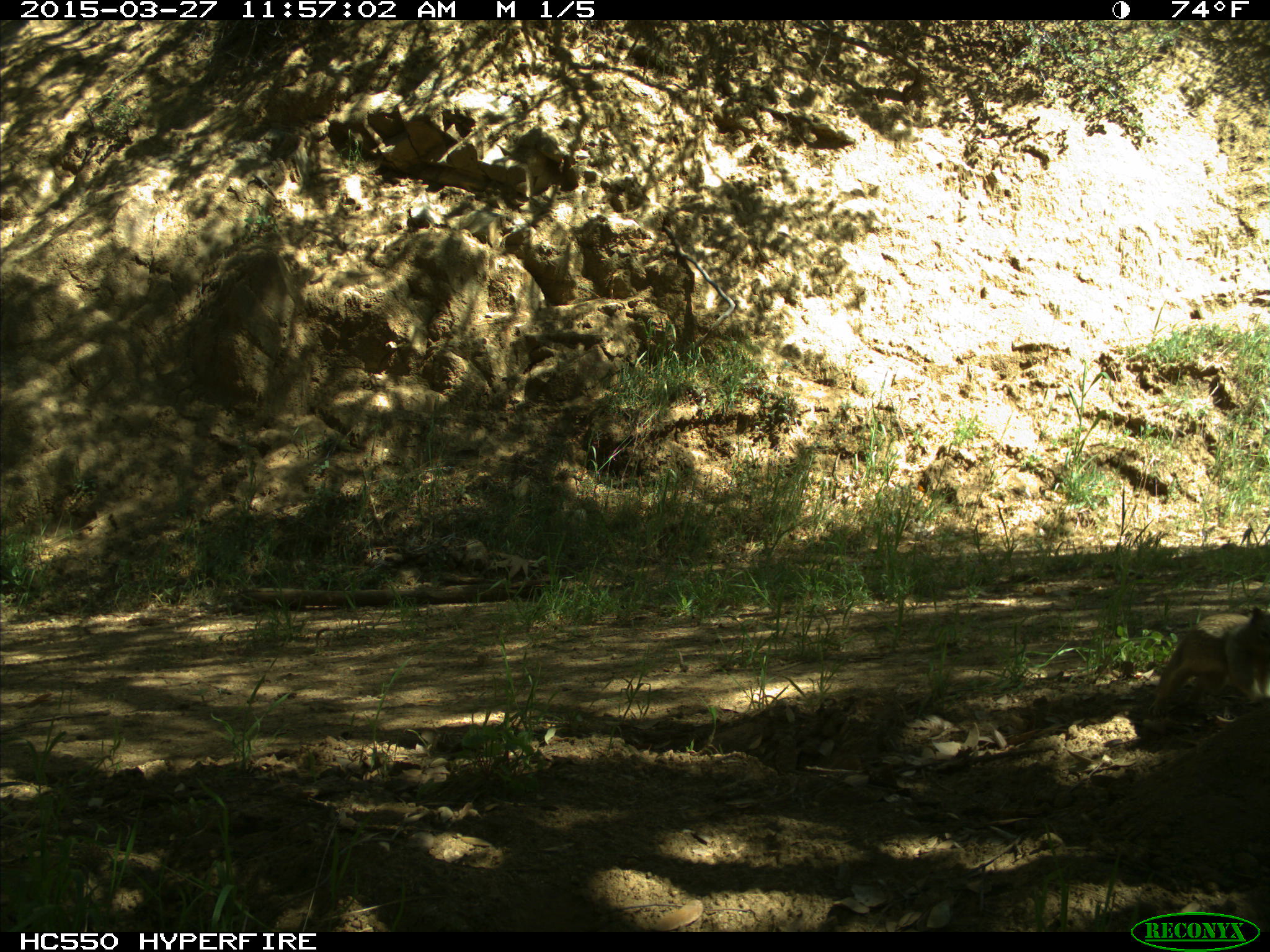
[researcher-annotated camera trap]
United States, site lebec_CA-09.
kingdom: Animalia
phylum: Chordata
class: Mammalia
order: Rodentia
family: Sciuridae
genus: Otospermophilus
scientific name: Otospermophilus beecheyi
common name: california ground squirrel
Otospermophilus beecheyi (california ground squirrel).